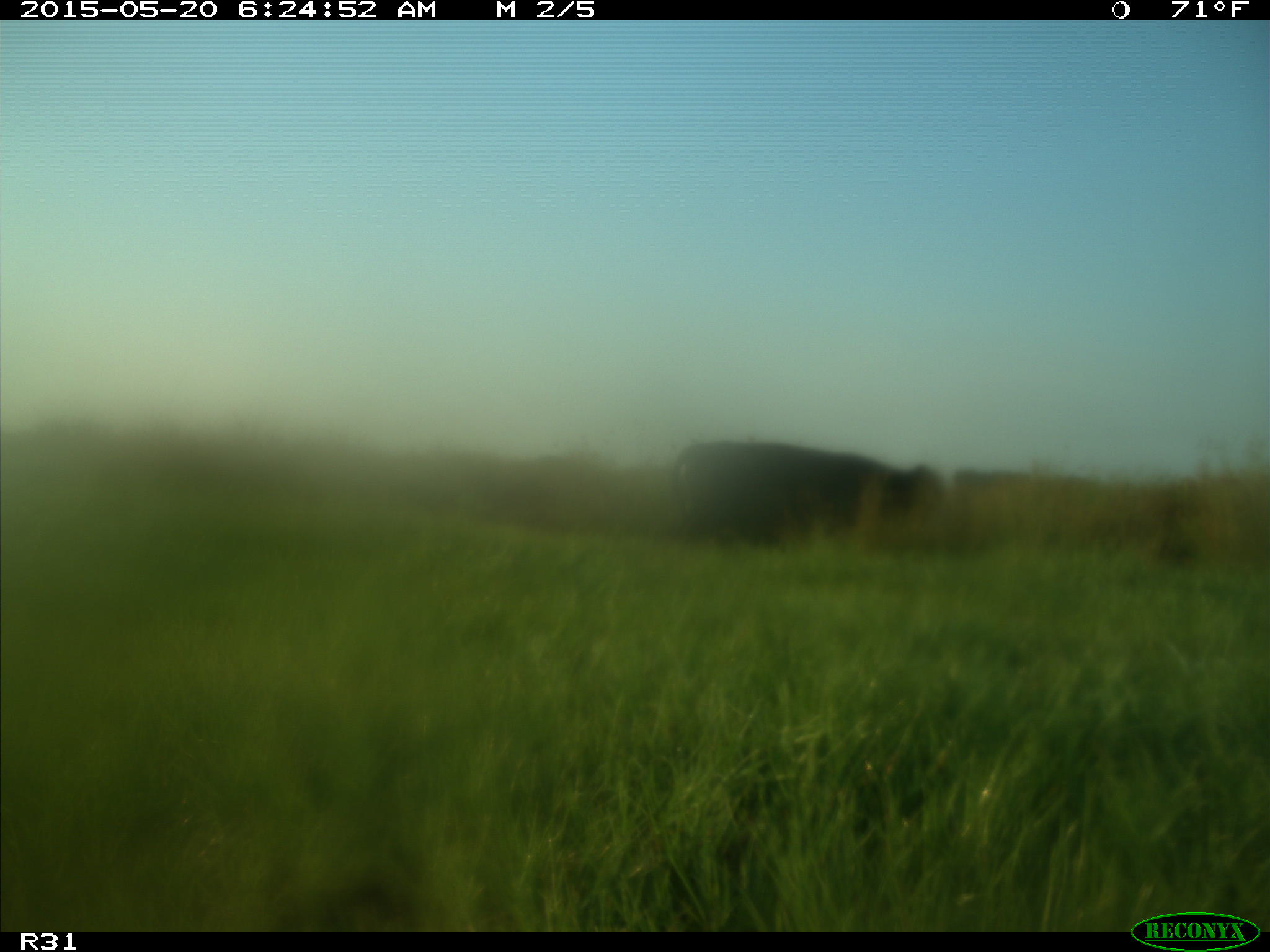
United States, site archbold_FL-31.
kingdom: Animalia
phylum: Chordata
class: Mammalia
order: Artiodactyla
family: Bovidae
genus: Bos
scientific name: Bos taurus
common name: domestic cow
Bos taurus (domestic cow).